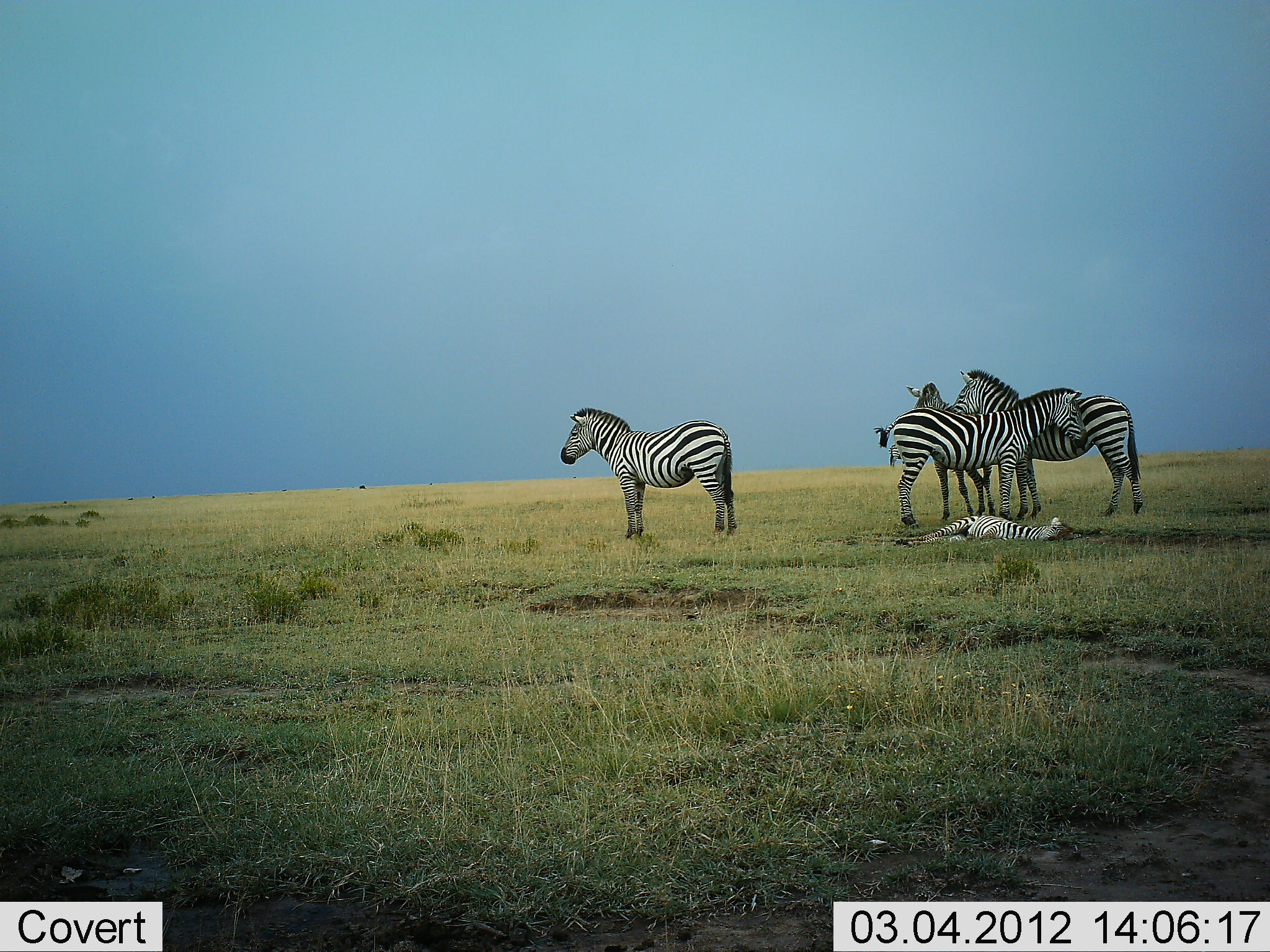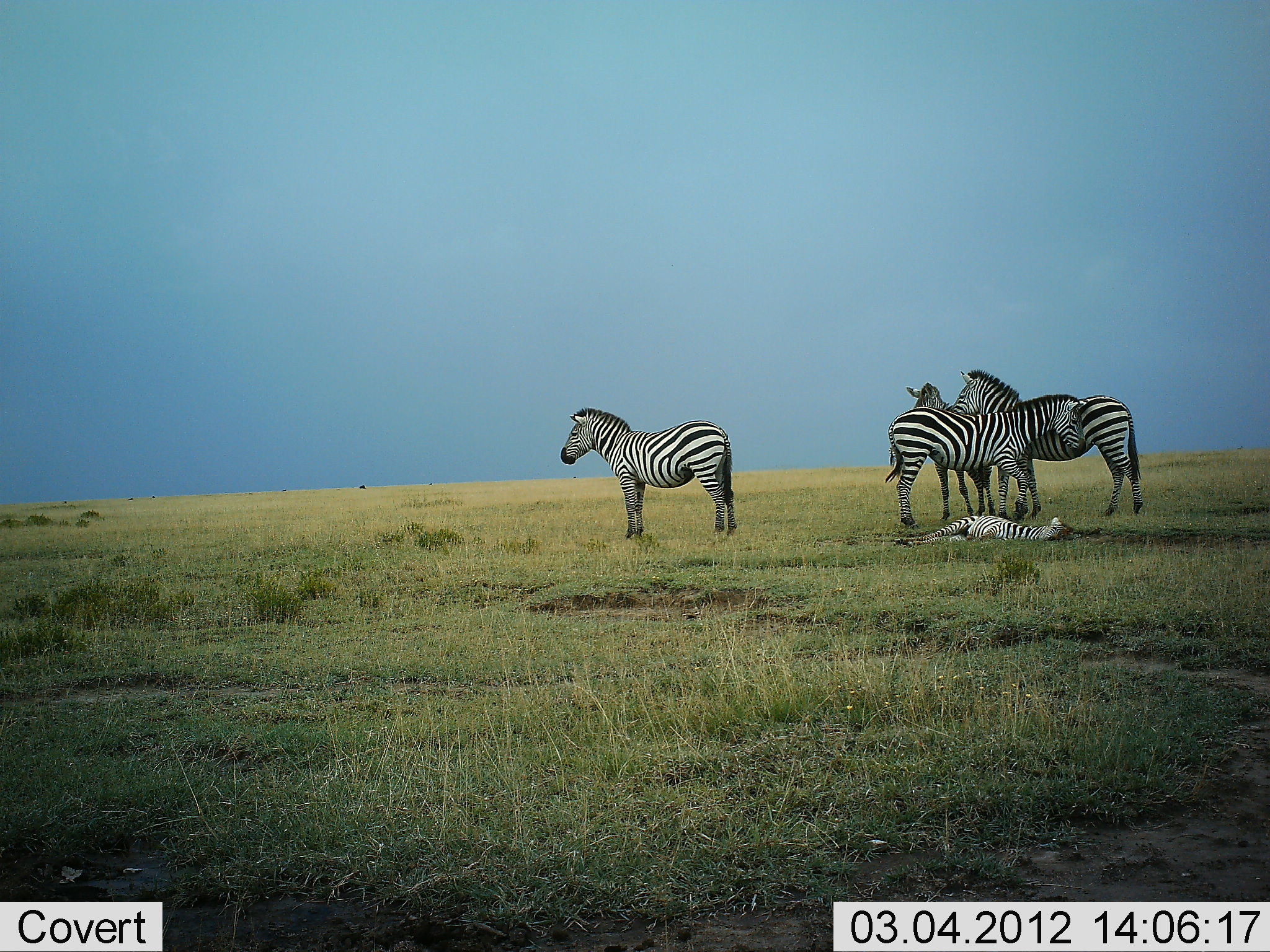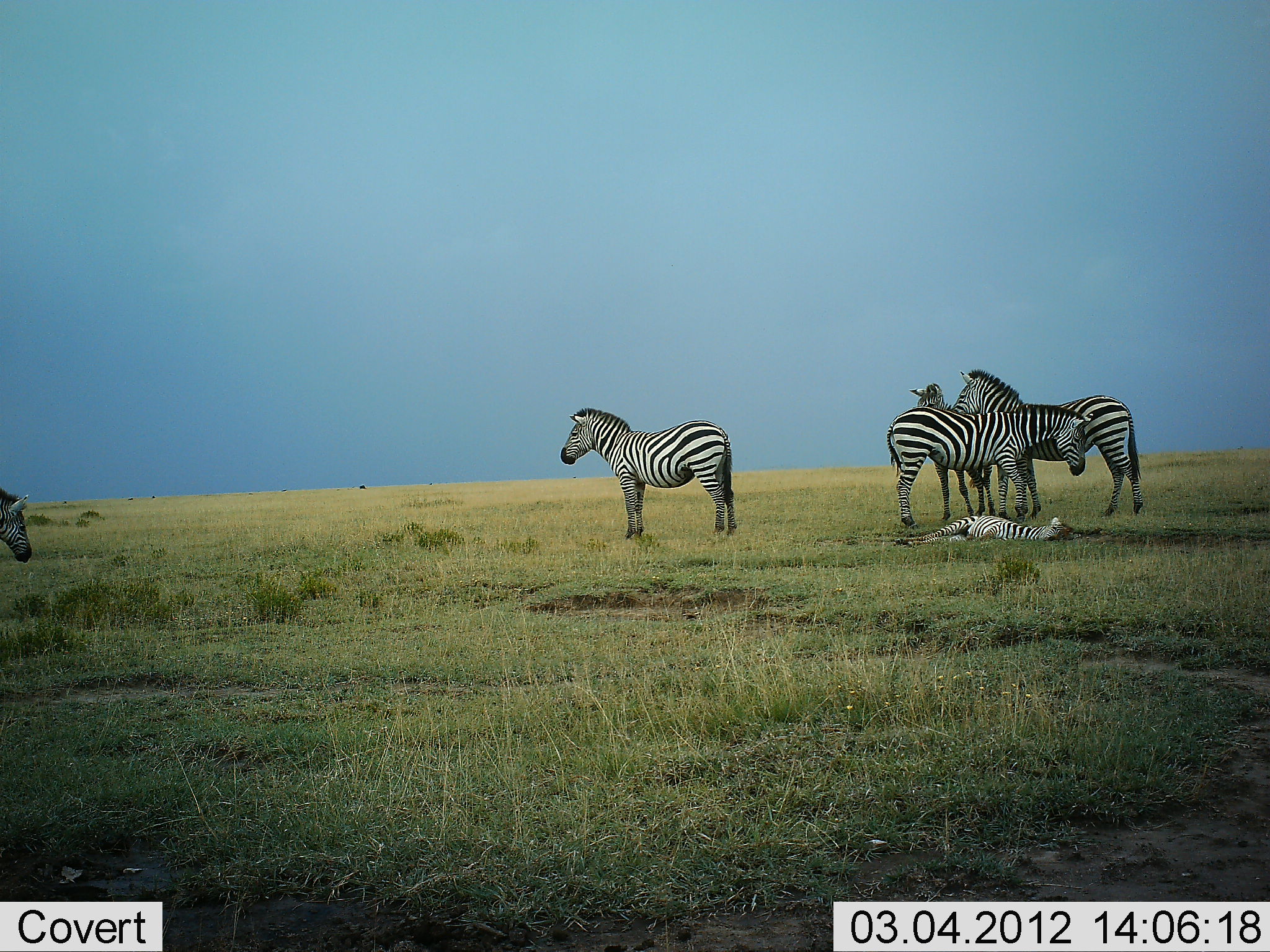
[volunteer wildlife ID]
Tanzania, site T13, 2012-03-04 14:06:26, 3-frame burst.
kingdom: Animalia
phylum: Chordata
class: Mammalia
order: Perissodactyla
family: Equidae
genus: Equus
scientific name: Equus quagga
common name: plains zebra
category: zebra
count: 6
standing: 88%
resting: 75%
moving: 38%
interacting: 31%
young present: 19%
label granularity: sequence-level